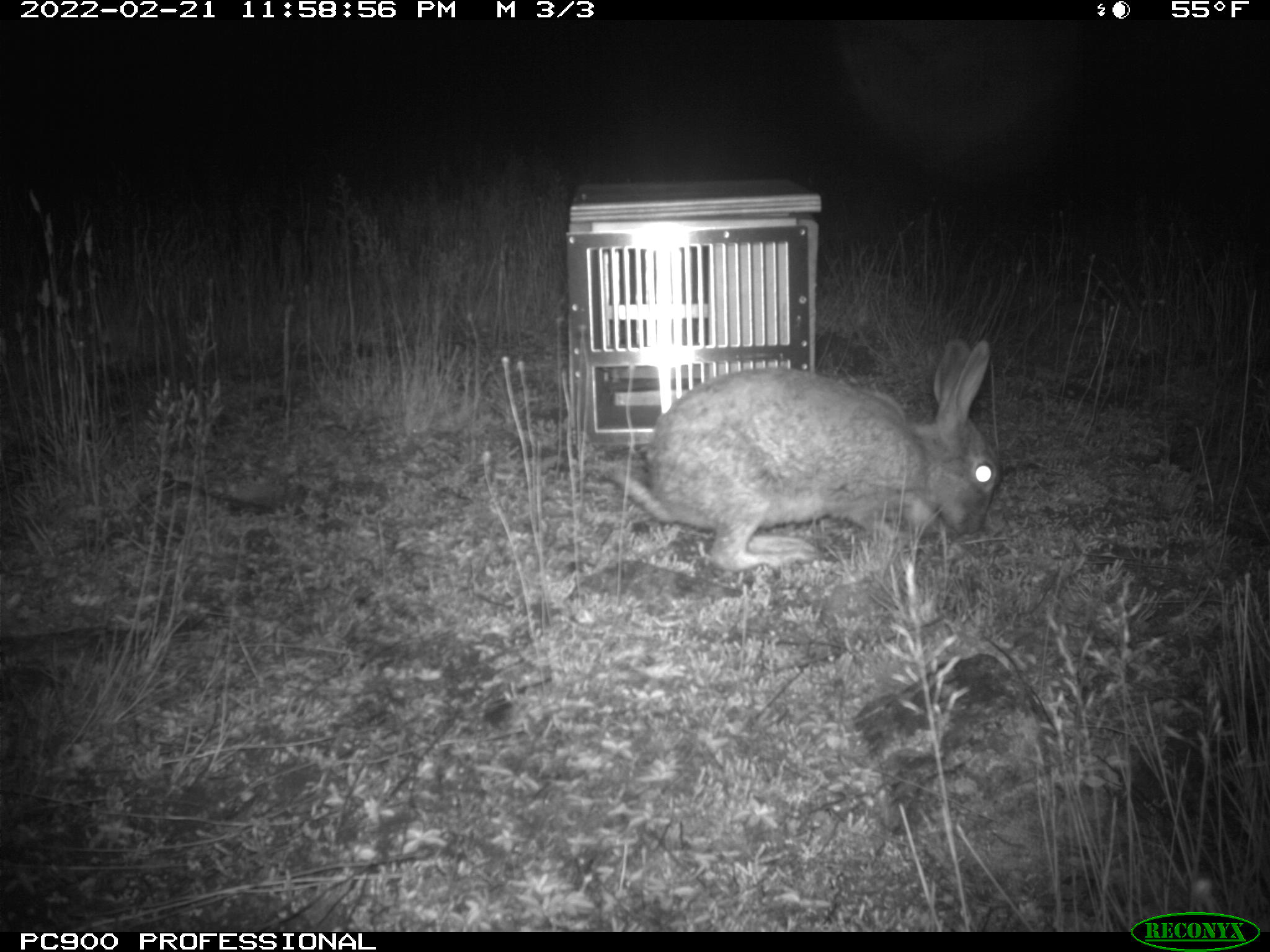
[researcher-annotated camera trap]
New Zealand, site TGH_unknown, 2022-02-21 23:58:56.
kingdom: Animalia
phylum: Chordata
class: Mammalia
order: Lagomorpha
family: Leporidae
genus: Oryctolagus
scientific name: Oryctolagus cuniculus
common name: european rabbit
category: rabbit